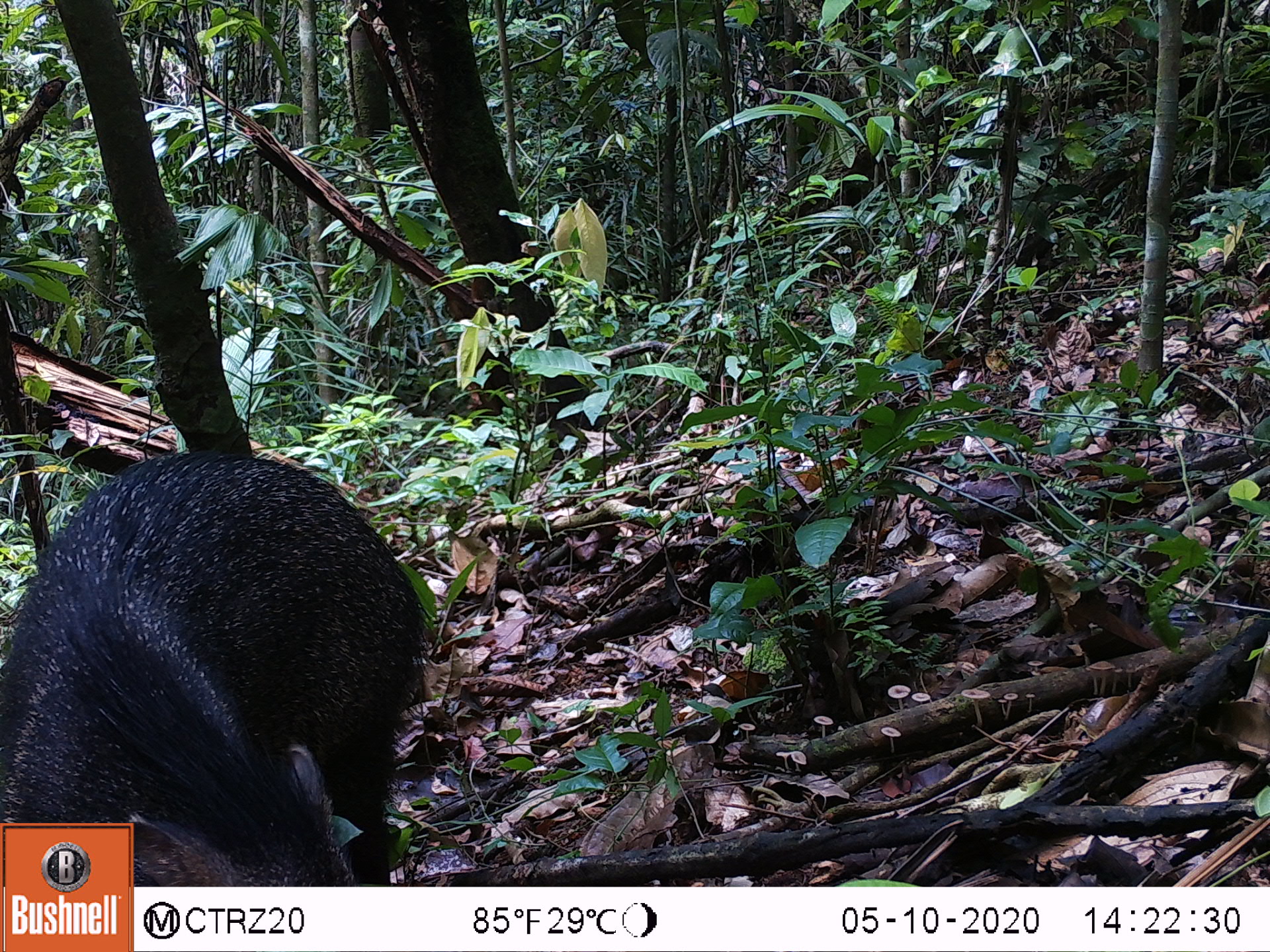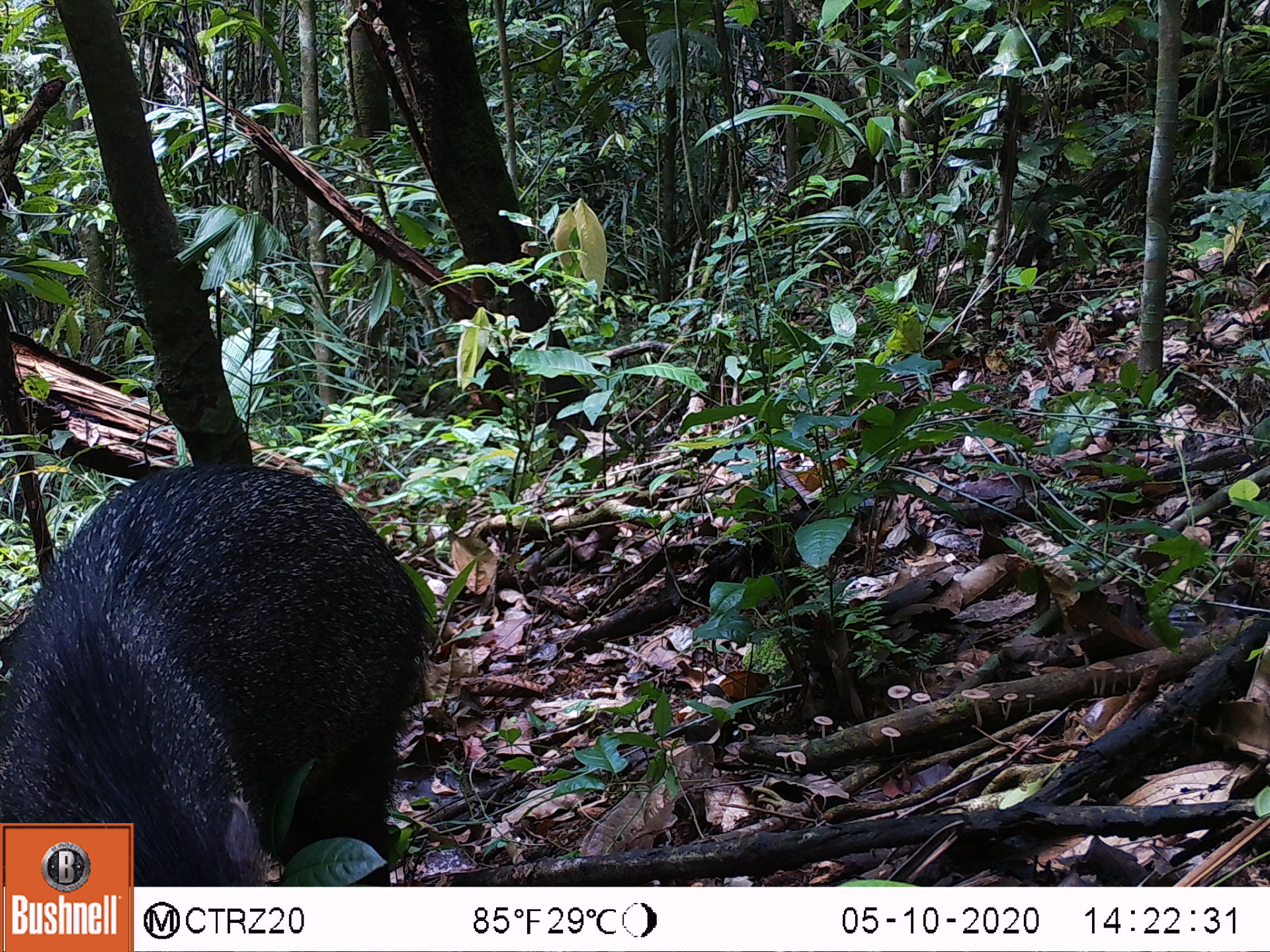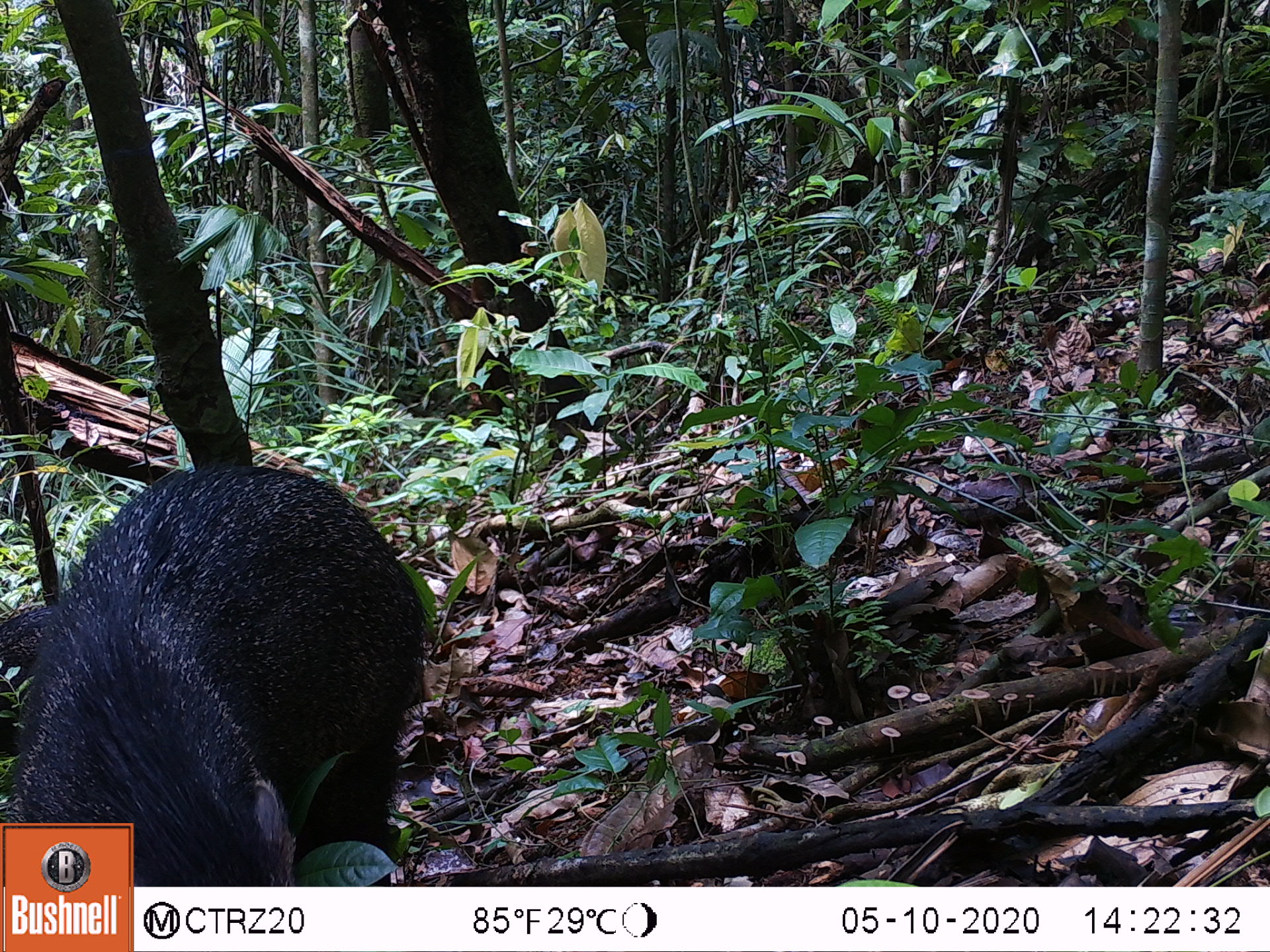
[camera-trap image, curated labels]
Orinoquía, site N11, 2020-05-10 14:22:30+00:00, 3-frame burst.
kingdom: Animalia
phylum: Chordata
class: Mammalia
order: Artiodactyla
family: Tayassuidae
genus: Pecari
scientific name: Pecari tajacu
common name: collared peccary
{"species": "collared peccary (Pecari tajacu)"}